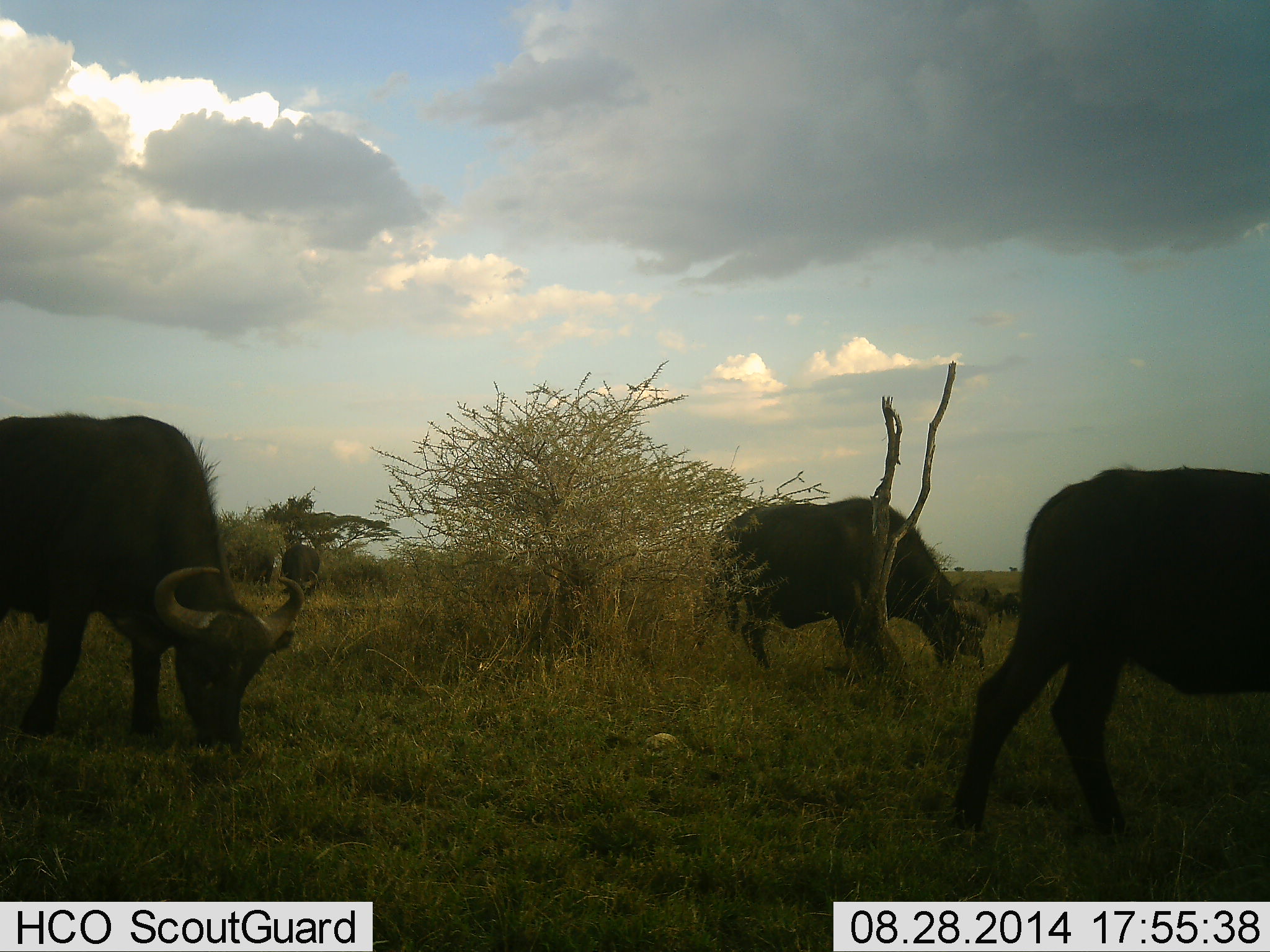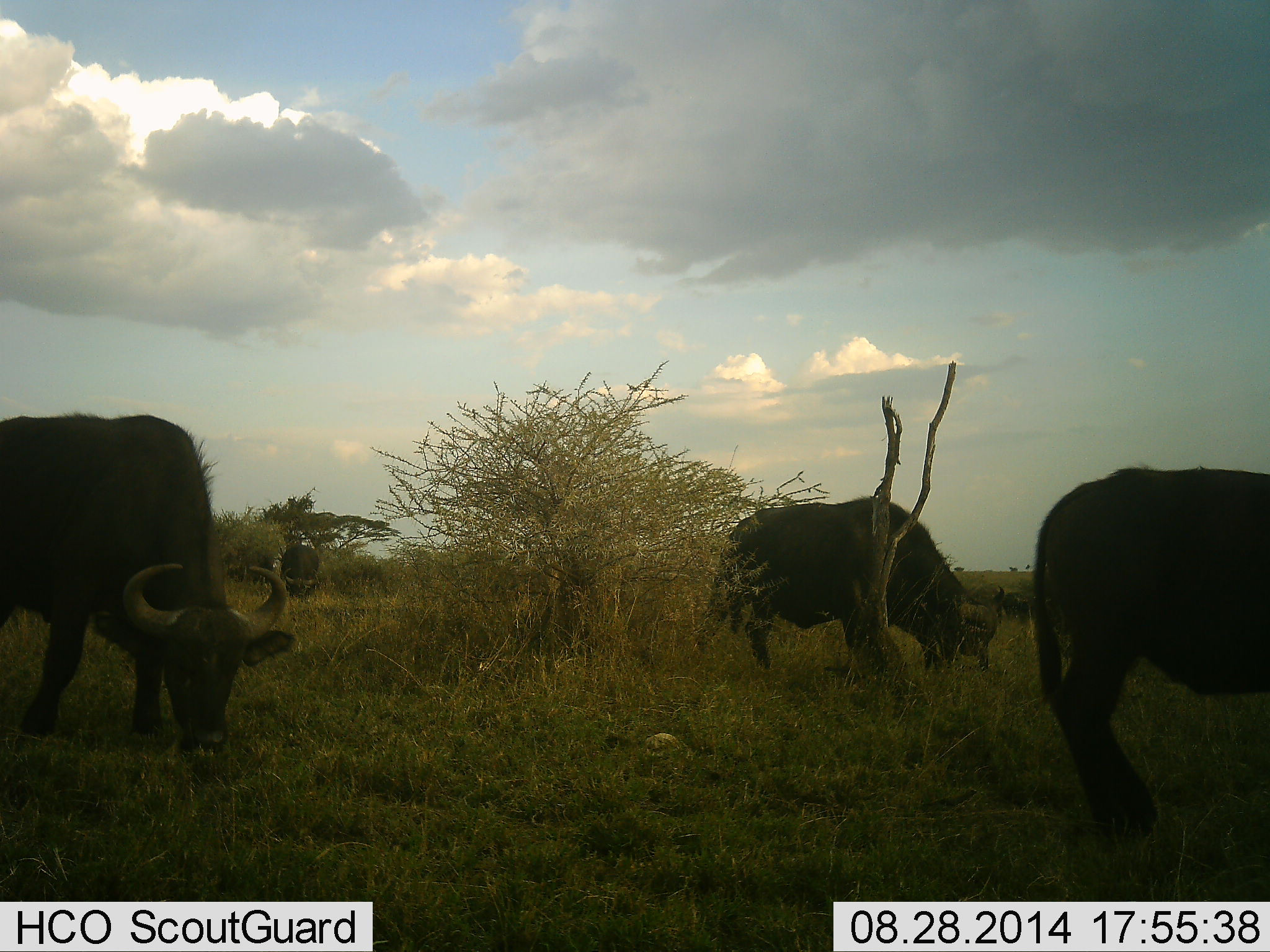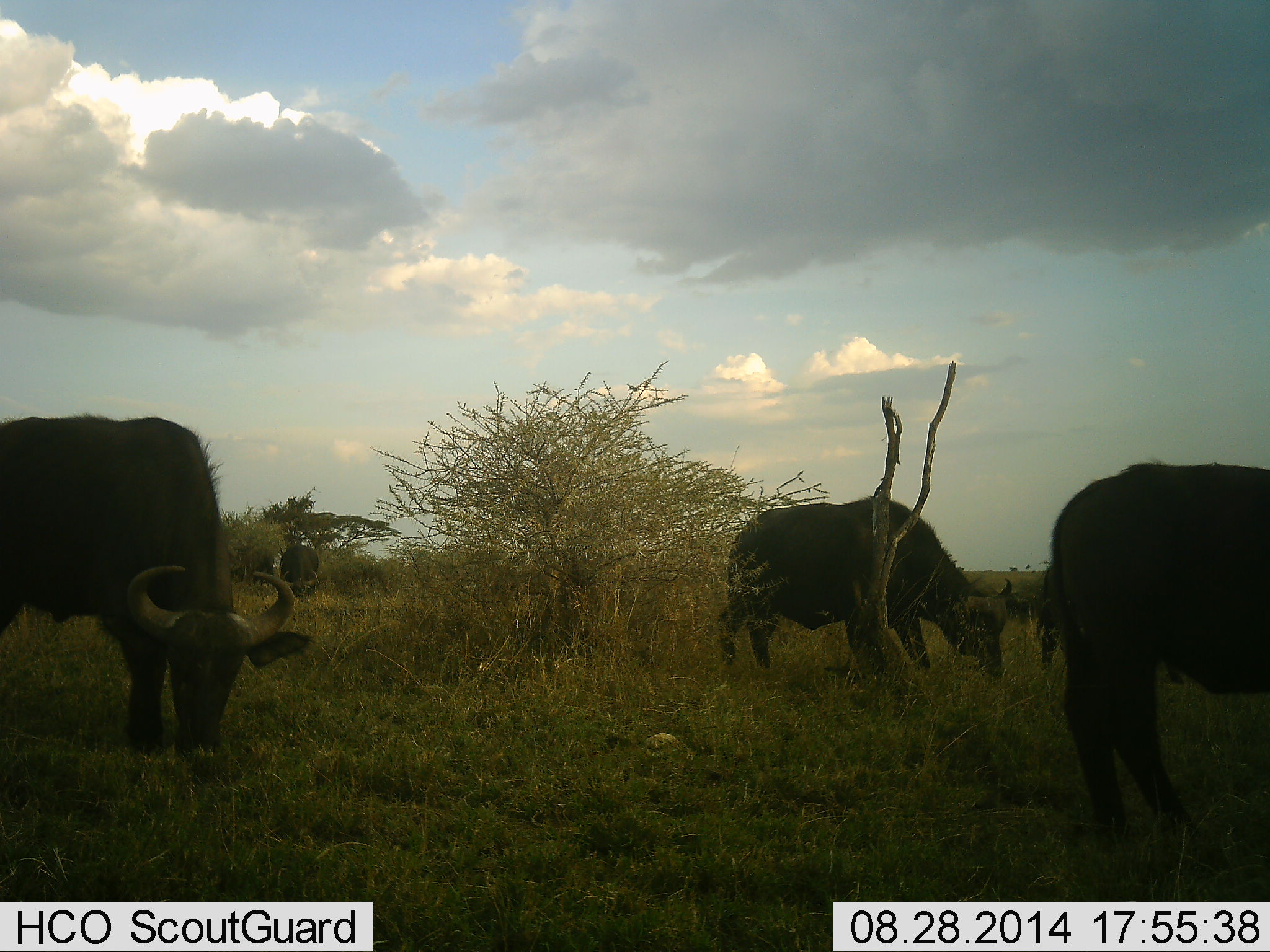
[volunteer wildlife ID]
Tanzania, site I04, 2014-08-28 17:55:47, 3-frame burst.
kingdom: Animalia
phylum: Chordata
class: Mammalia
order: Artiodactyla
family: Bovidae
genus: Syncerus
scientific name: Syncerus caffer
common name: cape buffalo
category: buffalo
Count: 6.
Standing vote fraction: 10%.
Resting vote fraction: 10%.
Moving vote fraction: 10%.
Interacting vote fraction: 0%.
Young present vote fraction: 0%.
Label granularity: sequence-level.